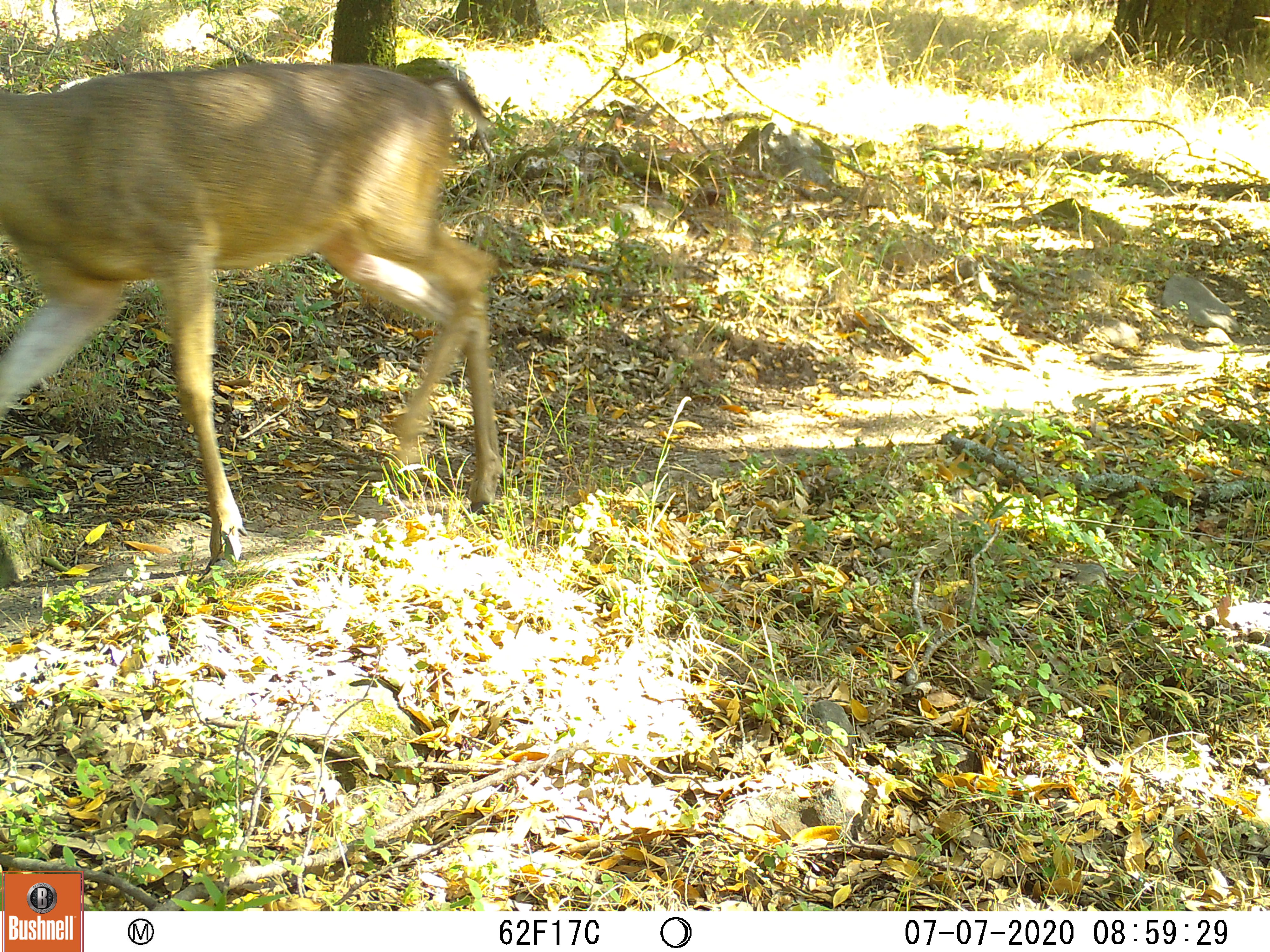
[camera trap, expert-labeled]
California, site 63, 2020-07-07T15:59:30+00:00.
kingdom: Animalia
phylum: Chordata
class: Mammalia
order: Artiodactyla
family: Cervidae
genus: Odocoileus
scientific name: Odocoileus hemionus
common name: mule deer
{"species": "mule deer (Odocoileus hemionus)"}